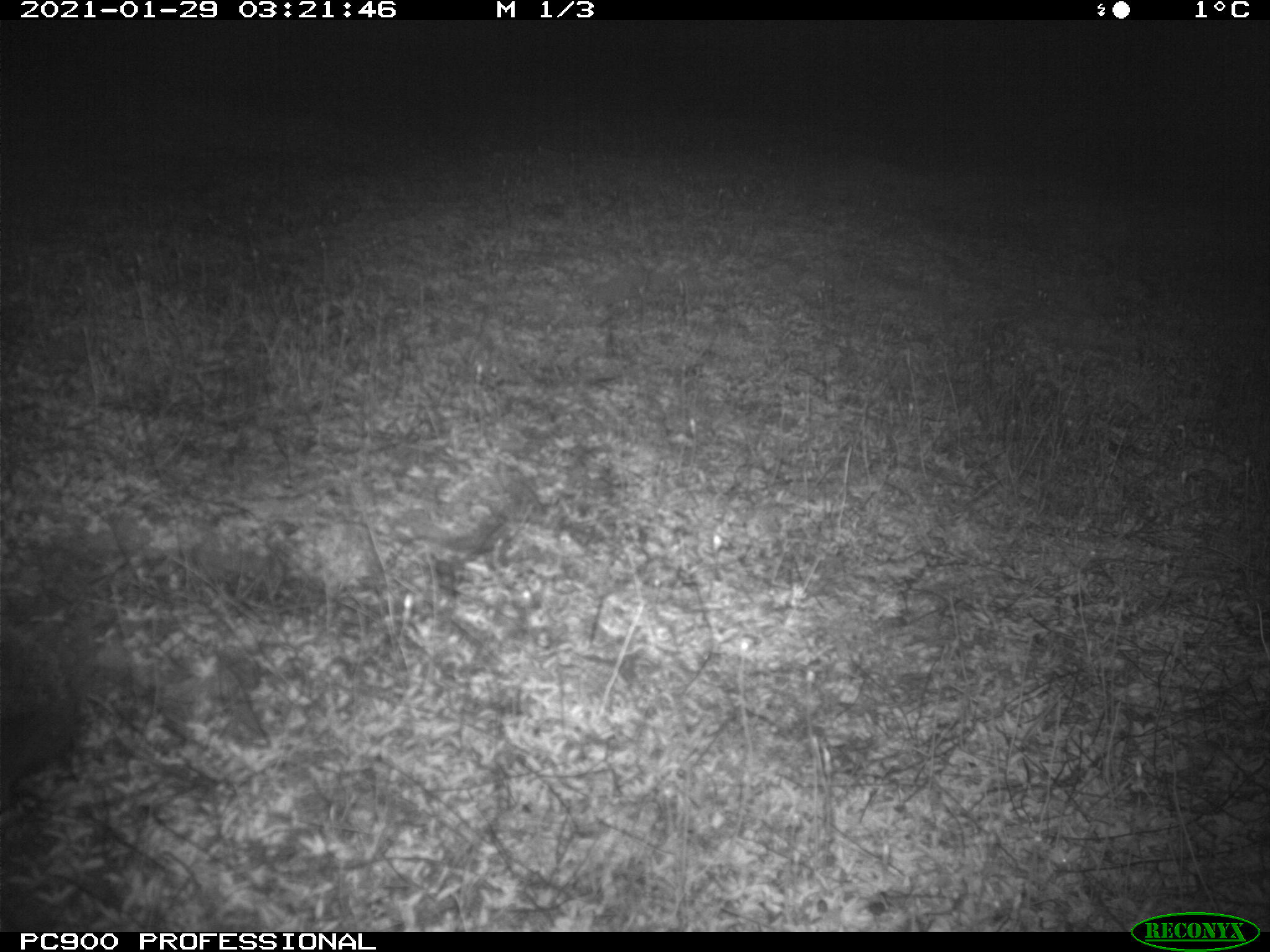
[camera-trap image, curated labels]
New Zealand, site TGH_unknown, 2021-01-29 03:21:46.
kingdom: Animalia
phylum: Chordata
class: Mammalia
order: Eulipotyphla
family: Erinaceidae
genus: Erinaceus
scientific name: Erinaceus europaeus europaeus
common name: european hedgehog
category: hedgehog